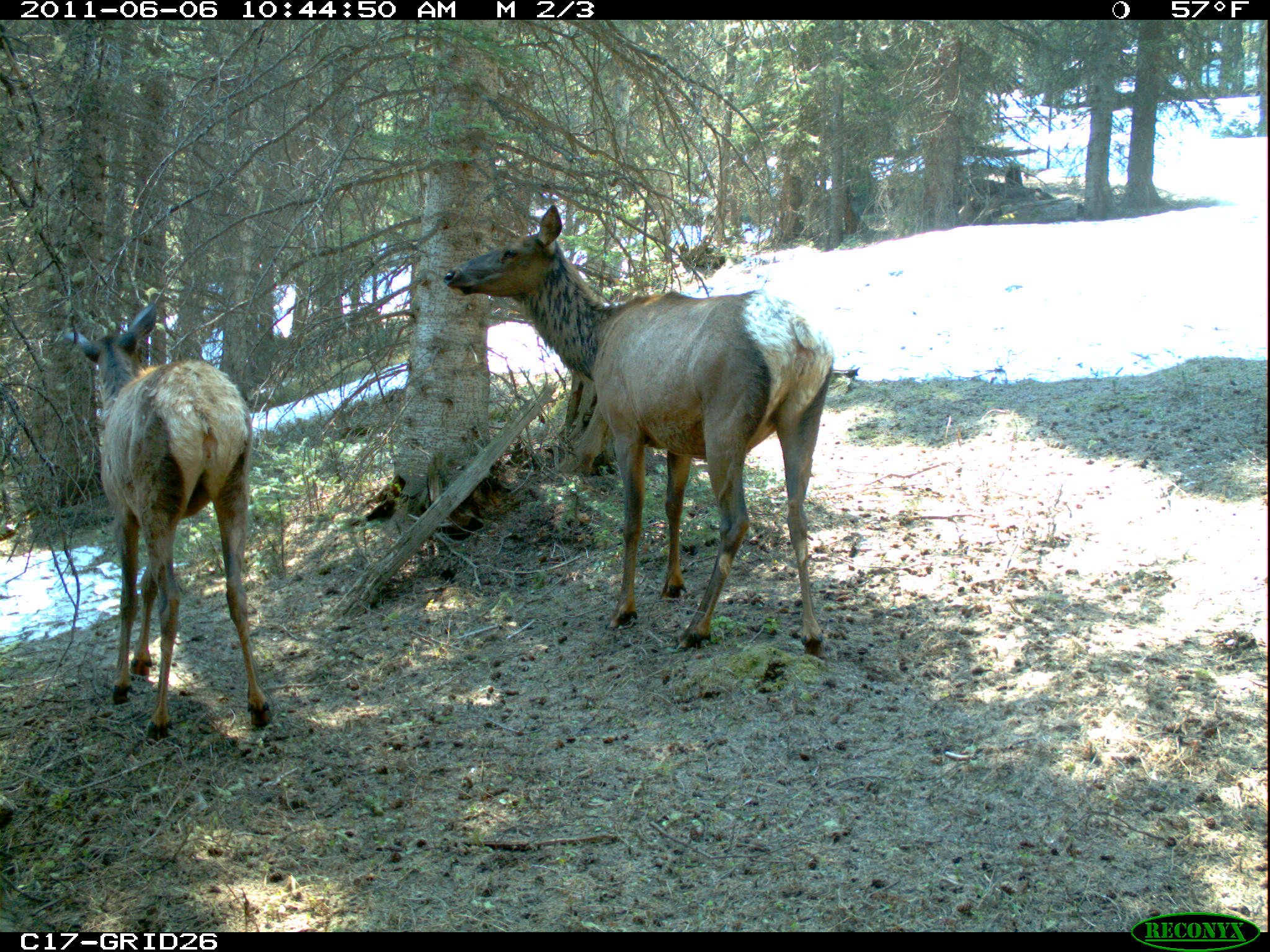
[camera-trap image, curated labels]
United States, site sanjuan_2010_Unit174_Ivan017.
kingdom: Animalia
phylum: Chordata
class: Mammalia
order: Artiodactyla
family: Cervidae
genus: Cervus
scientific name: Cervus elaphus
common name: red deer